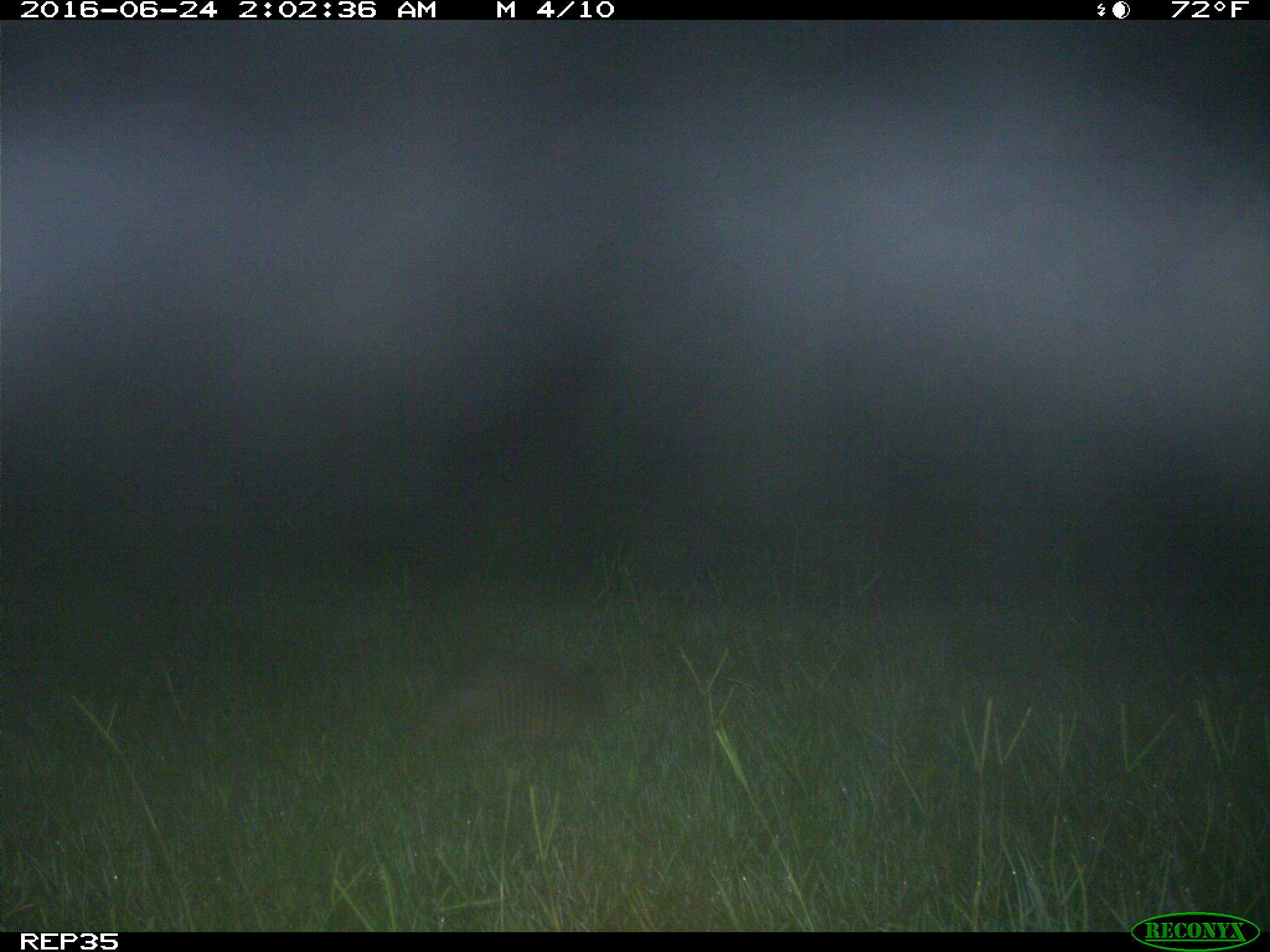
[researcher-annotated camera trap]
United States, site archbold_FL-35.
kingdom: Animalia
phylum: Chordata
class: Mammalia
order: Cingulata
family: Dasypodidae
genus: Dasypus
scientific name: Dasypus novemcinctus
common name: nine-banded armadillo